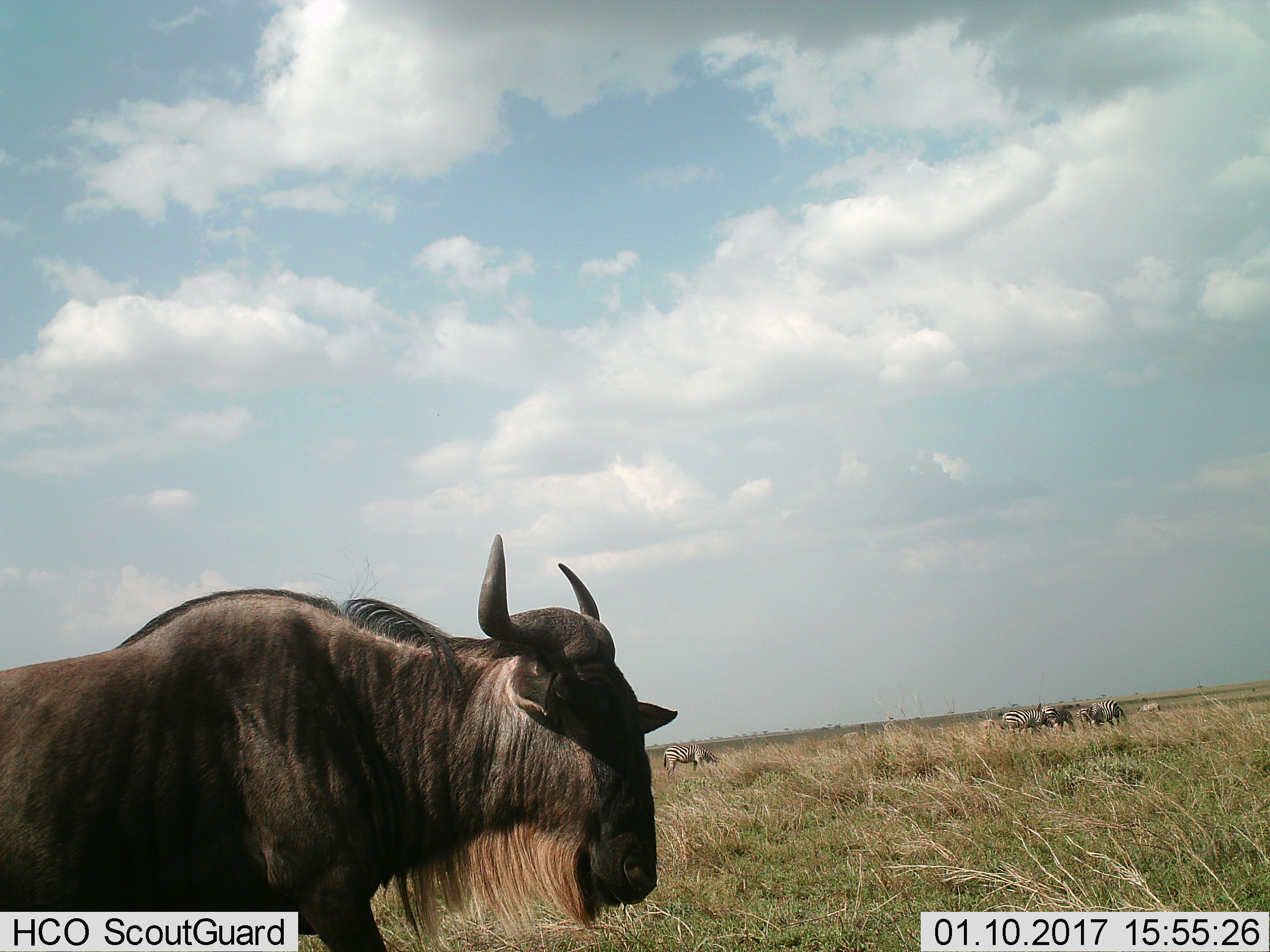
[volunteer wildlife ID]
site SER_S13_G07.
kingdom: Animalia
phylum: Chordata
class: Mammalia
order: Artiodactyla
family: Bovidae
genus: Connochaetes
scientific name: Connochaetes taurinus taurinus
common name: blue wildebeest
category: wildebeestblue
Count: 1.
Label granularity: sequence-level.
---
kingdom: Animalia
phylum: Chordata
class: Mammalia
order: Perissodactyla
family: Equidae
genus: Equus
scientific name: Equus quagga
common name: plains zebra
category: zebraplains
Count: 5.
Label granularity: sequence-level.